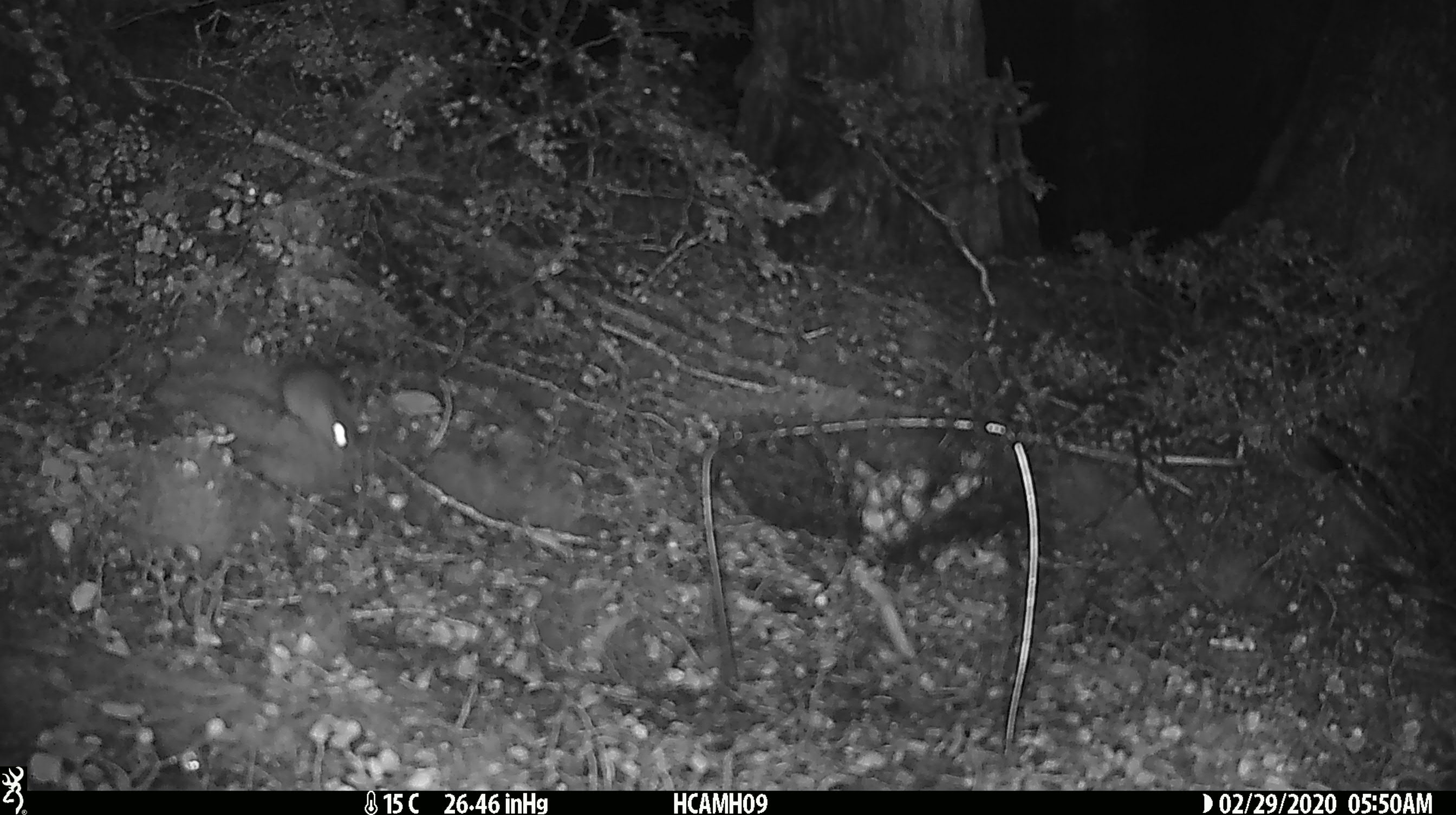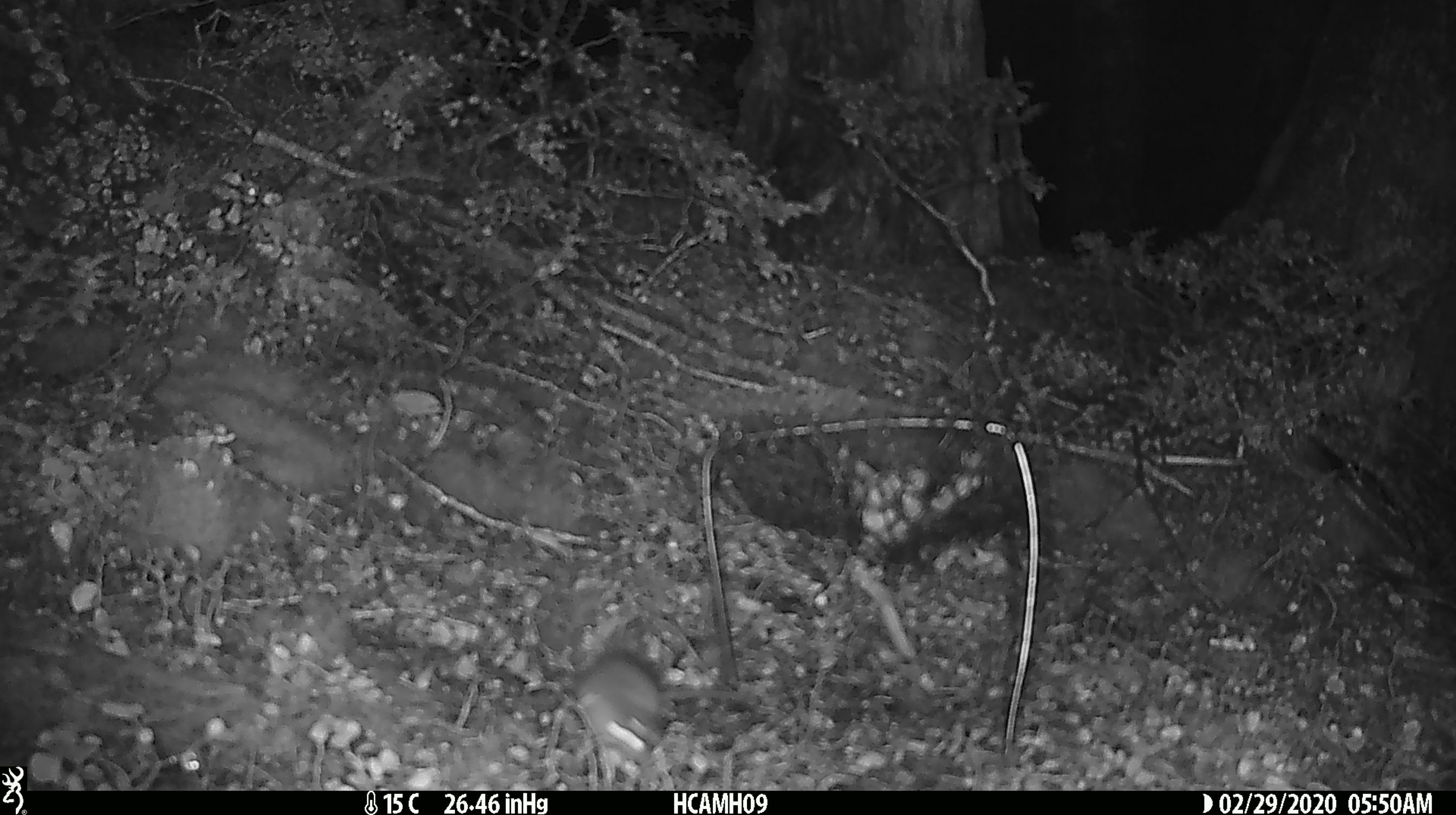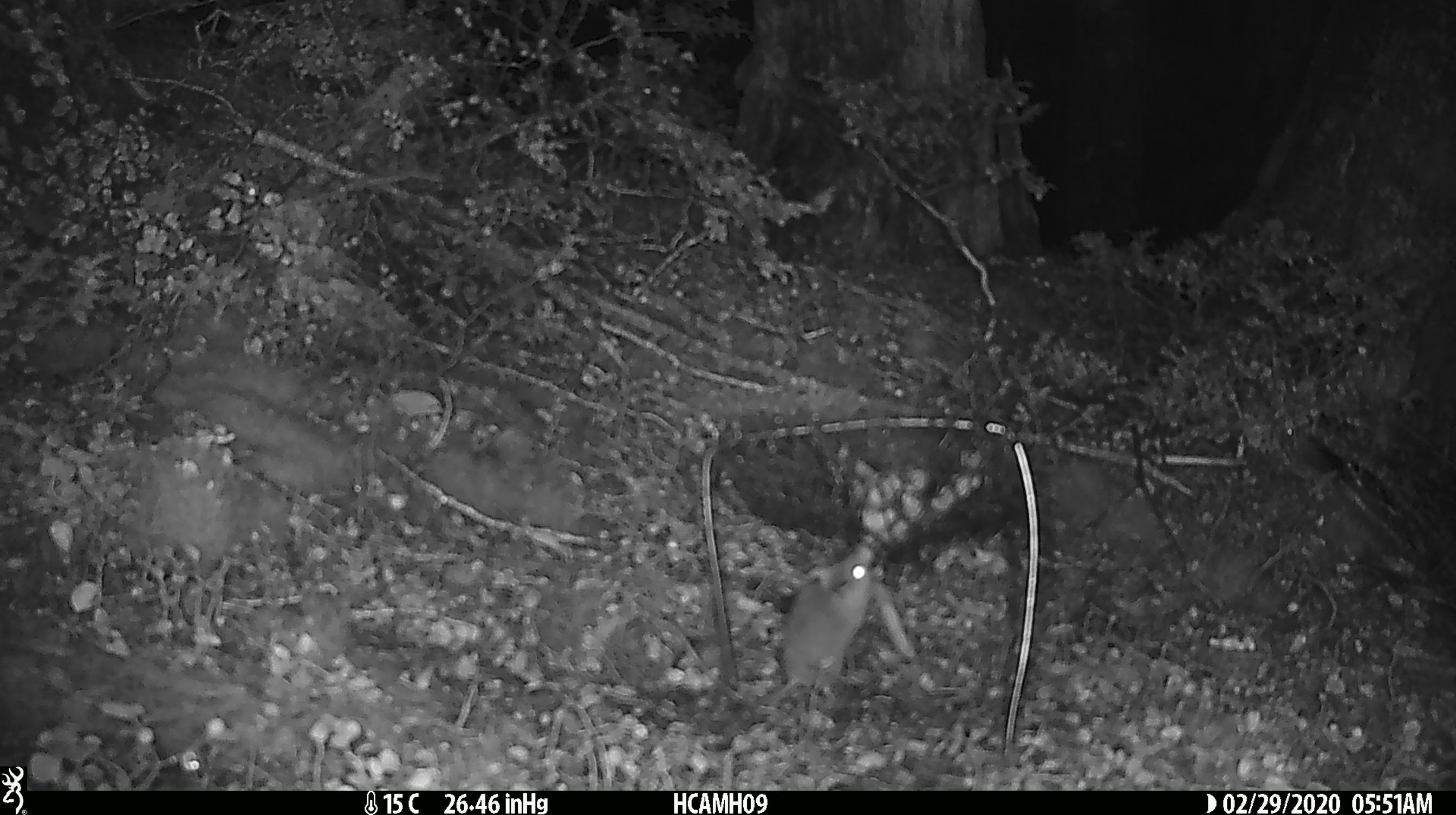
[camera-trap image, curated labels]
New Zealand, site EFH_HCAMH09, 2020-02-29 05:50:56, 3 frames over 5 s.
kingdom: Animalia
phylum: Chordata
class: Mammalia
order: Rodentia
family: Muridae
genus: Mus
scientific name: Mus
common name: mouse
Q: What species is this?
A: Mouse (Mus).